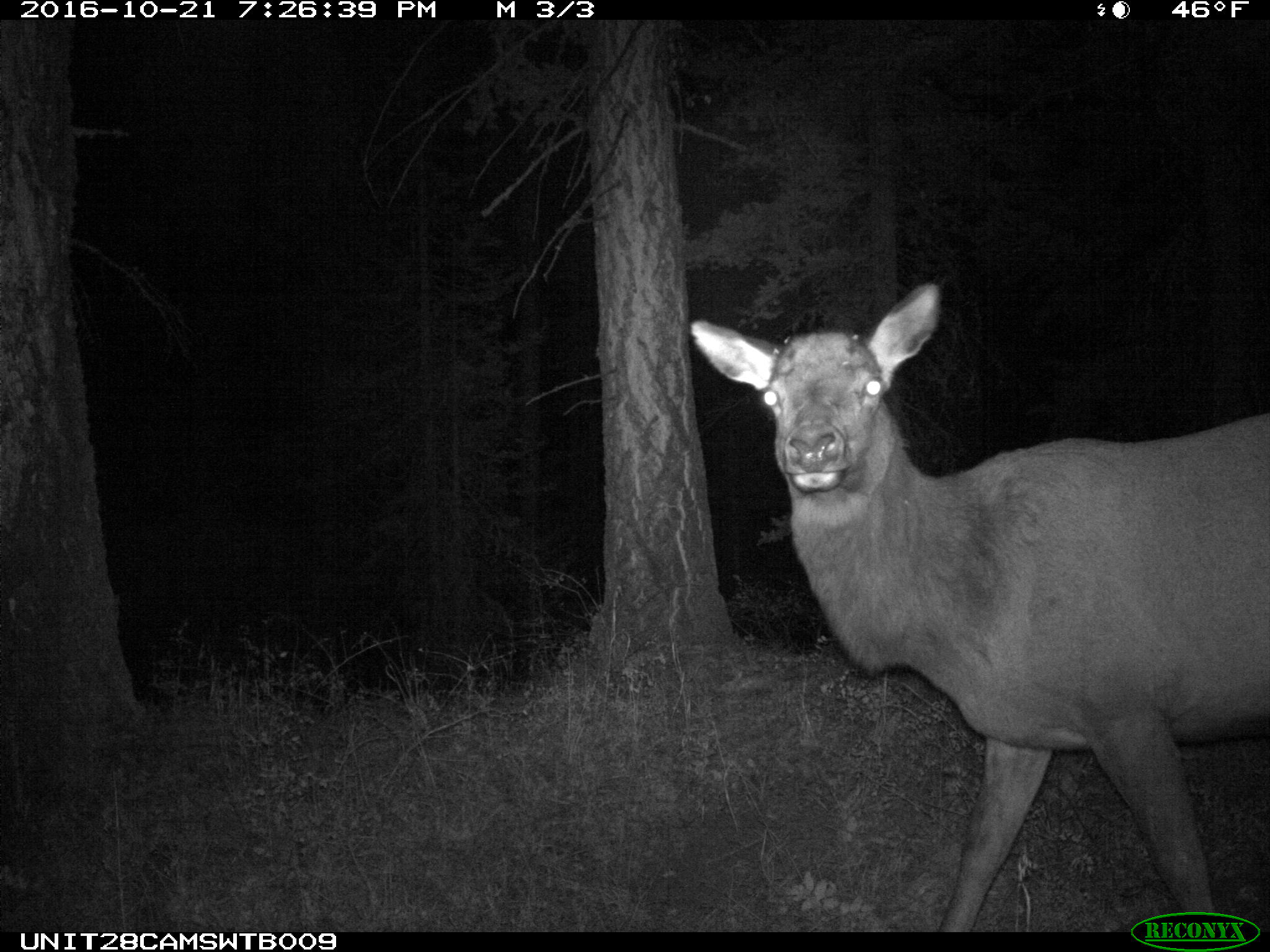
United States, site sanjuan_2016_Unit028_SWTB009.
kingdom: Animalia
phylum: Chordata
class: Mammalia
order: Artiodactyla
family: Cervidae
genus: Cervus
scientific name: Cervus elaphus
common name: red deer